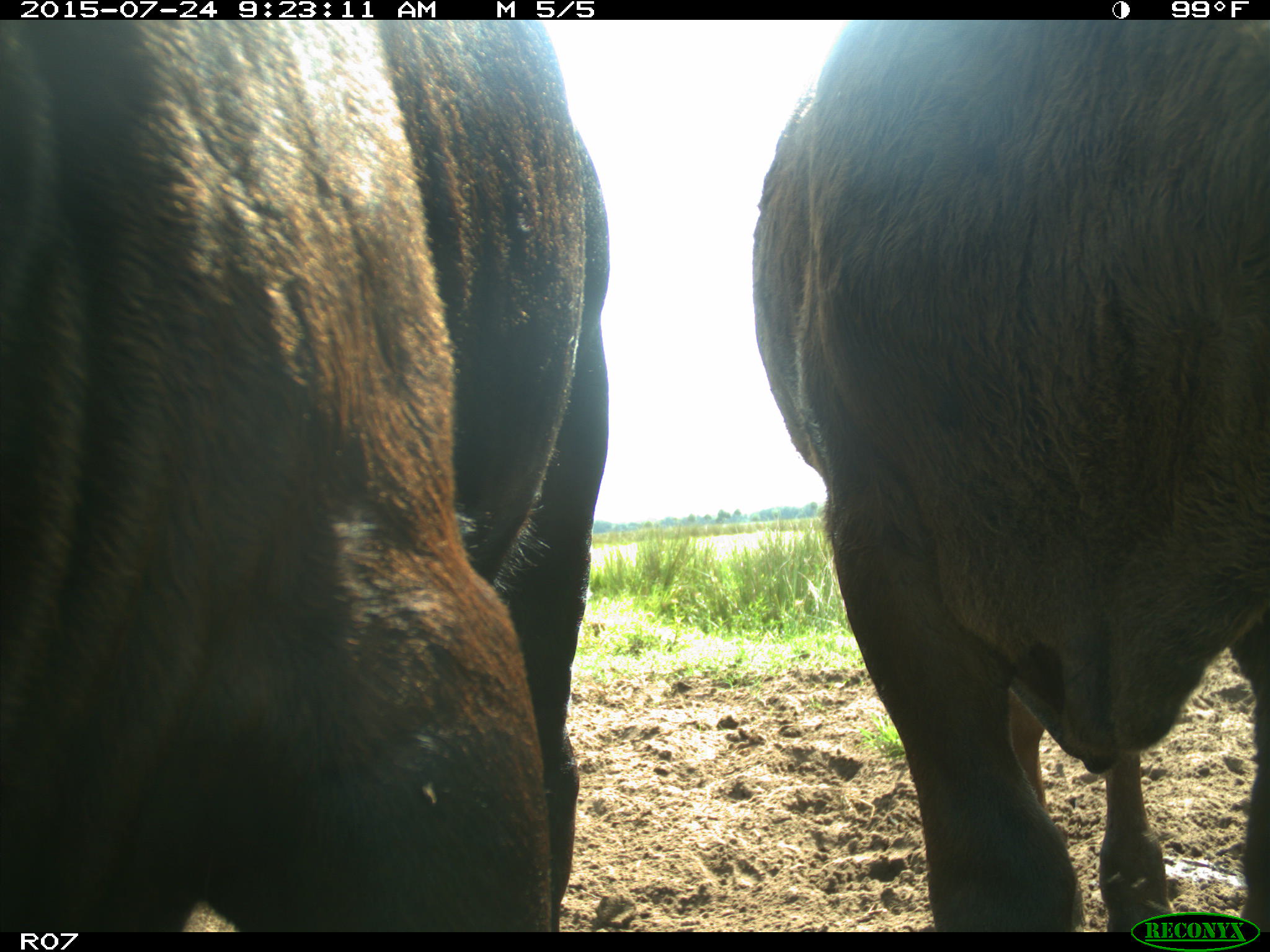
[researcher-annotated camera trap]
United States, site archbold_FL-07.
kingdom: Animalia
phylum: Chordata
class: Mammalia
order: Artiodactyla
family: Bovidae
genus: Bos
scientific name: Bos taurus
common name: domestic cow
Bos taurus (domestic cow).